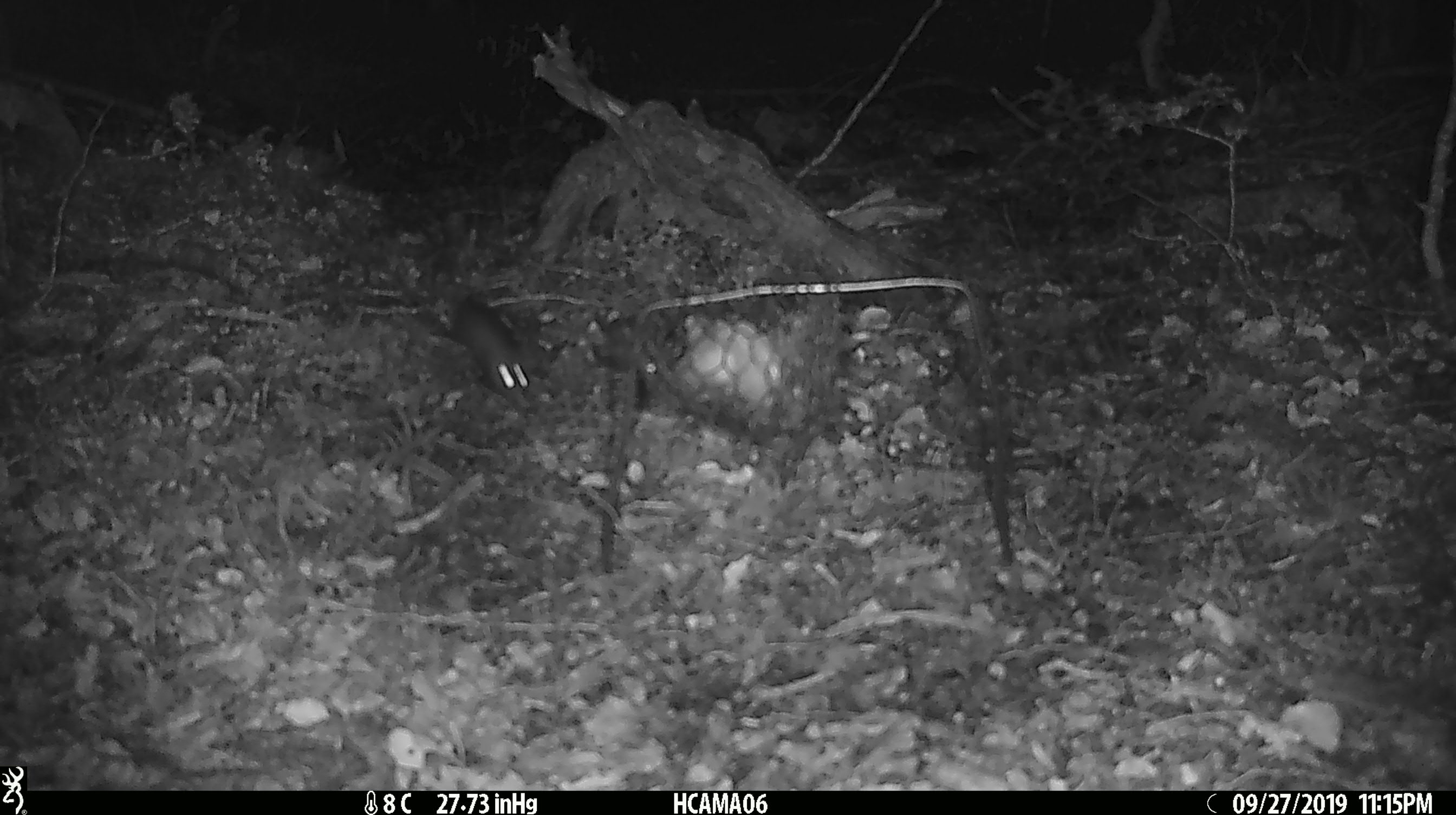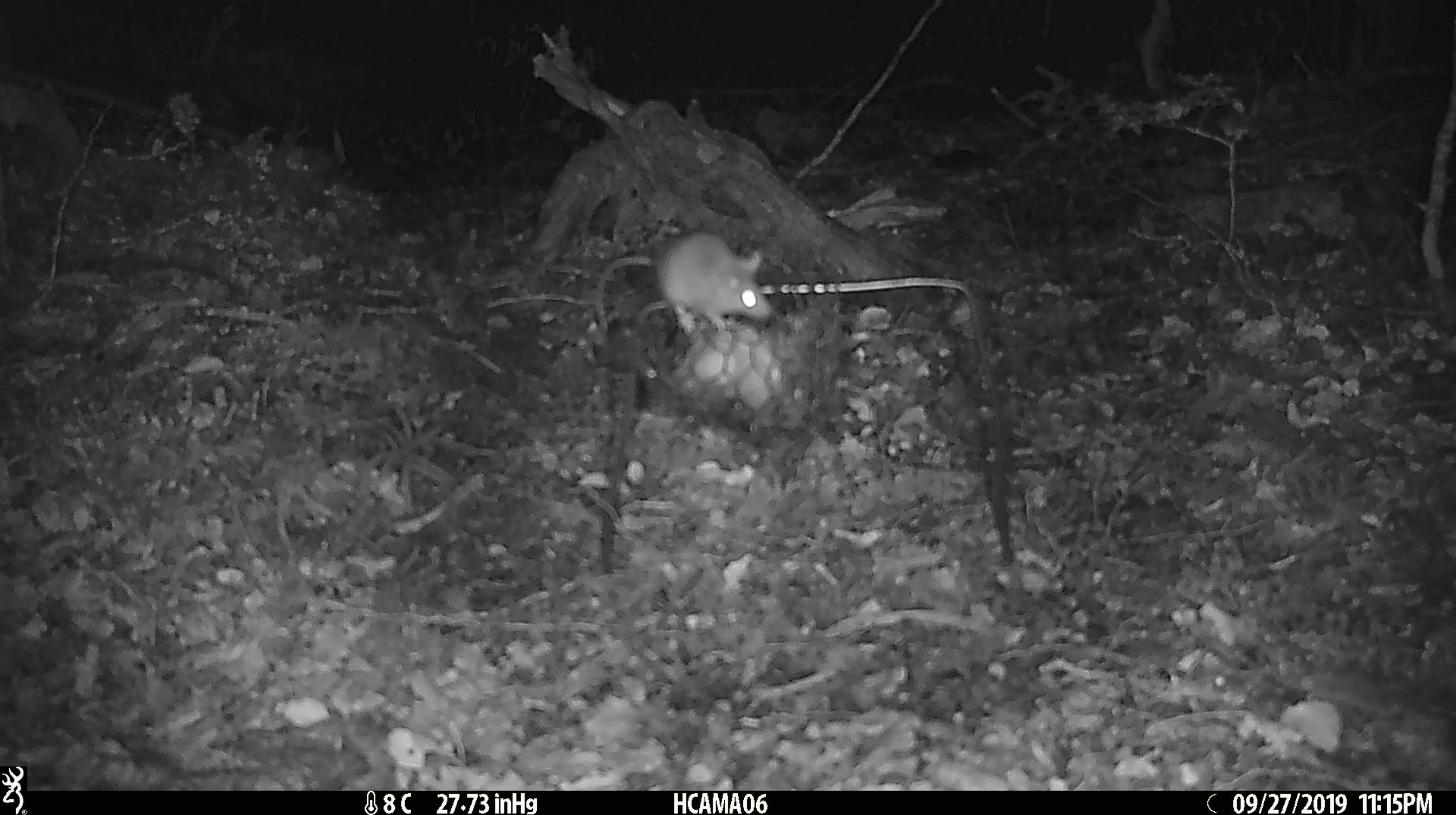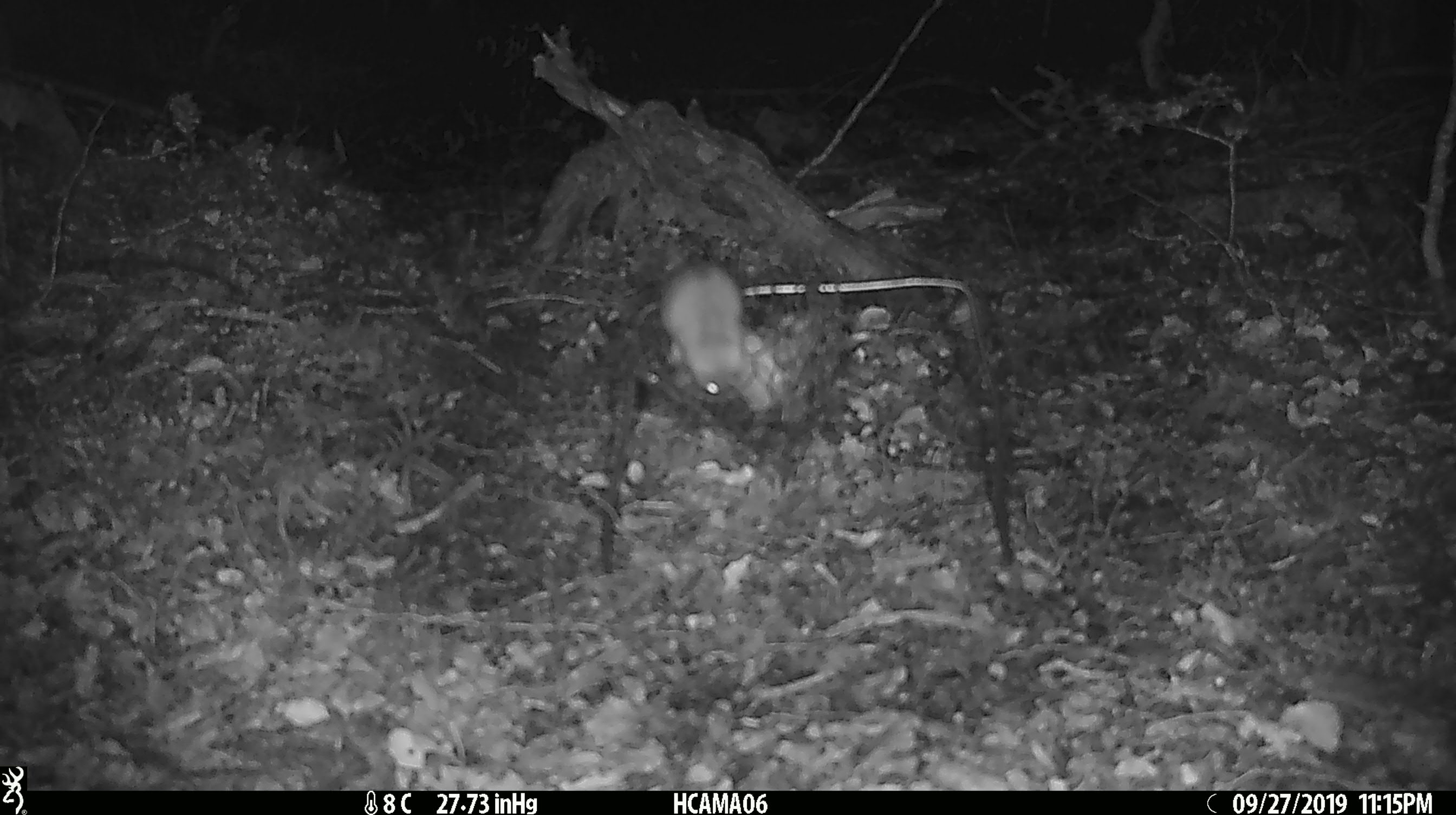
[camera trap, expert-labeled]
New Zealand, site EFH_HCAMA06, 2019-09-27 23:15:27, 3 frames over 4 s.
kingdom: Animalia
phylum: Chordata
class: Mammalia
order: Rodentia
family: Muridae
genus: Mus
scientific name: Mus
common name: mouse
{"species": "mouse (Mus)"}